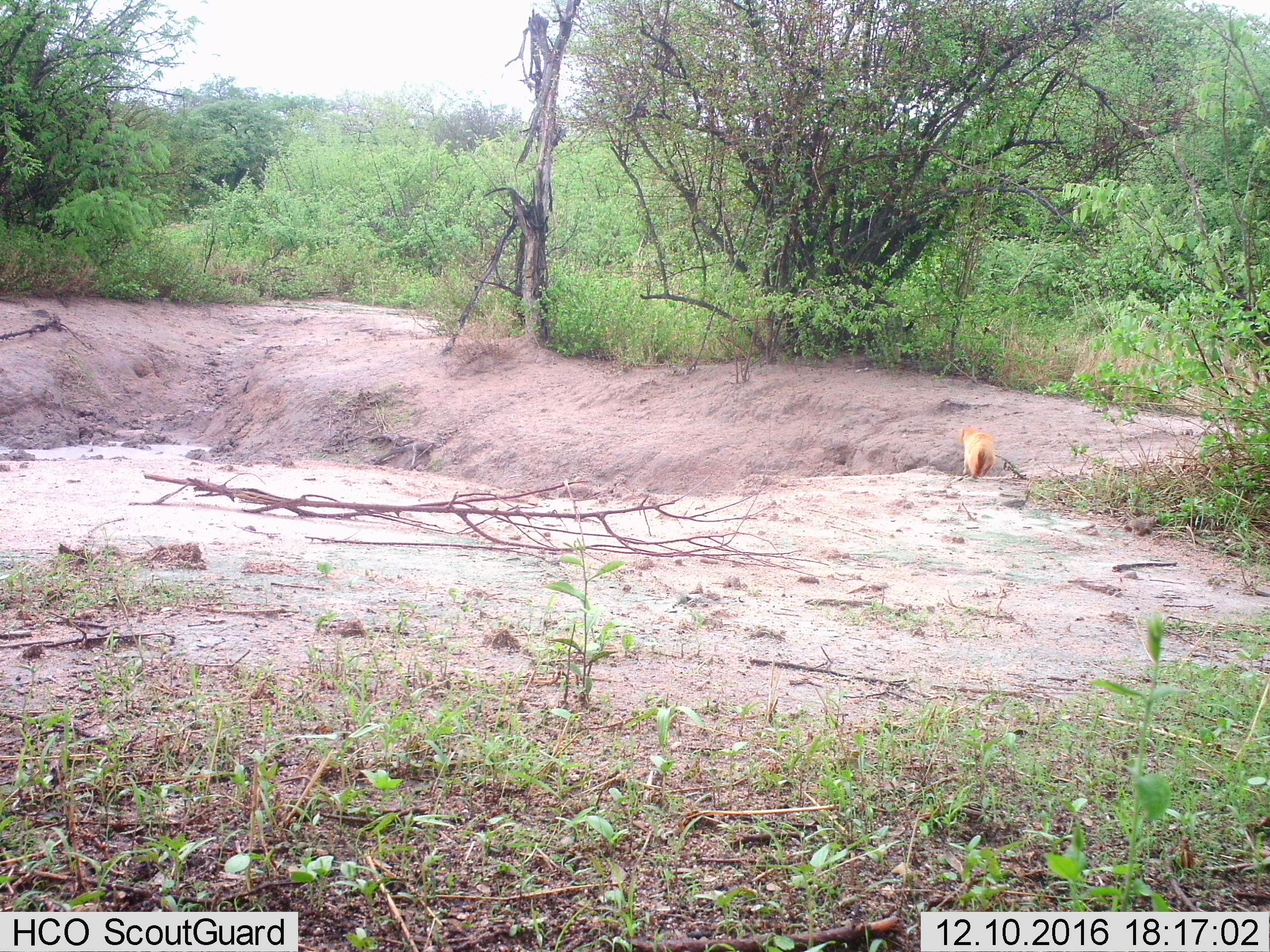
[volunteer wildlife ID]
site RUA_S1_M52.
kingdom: Animalia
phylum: Chordata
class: Mammalia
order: Carnivora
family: Herpestidae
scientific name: Herpestidae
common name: mongoose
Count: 1.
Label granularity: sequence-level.